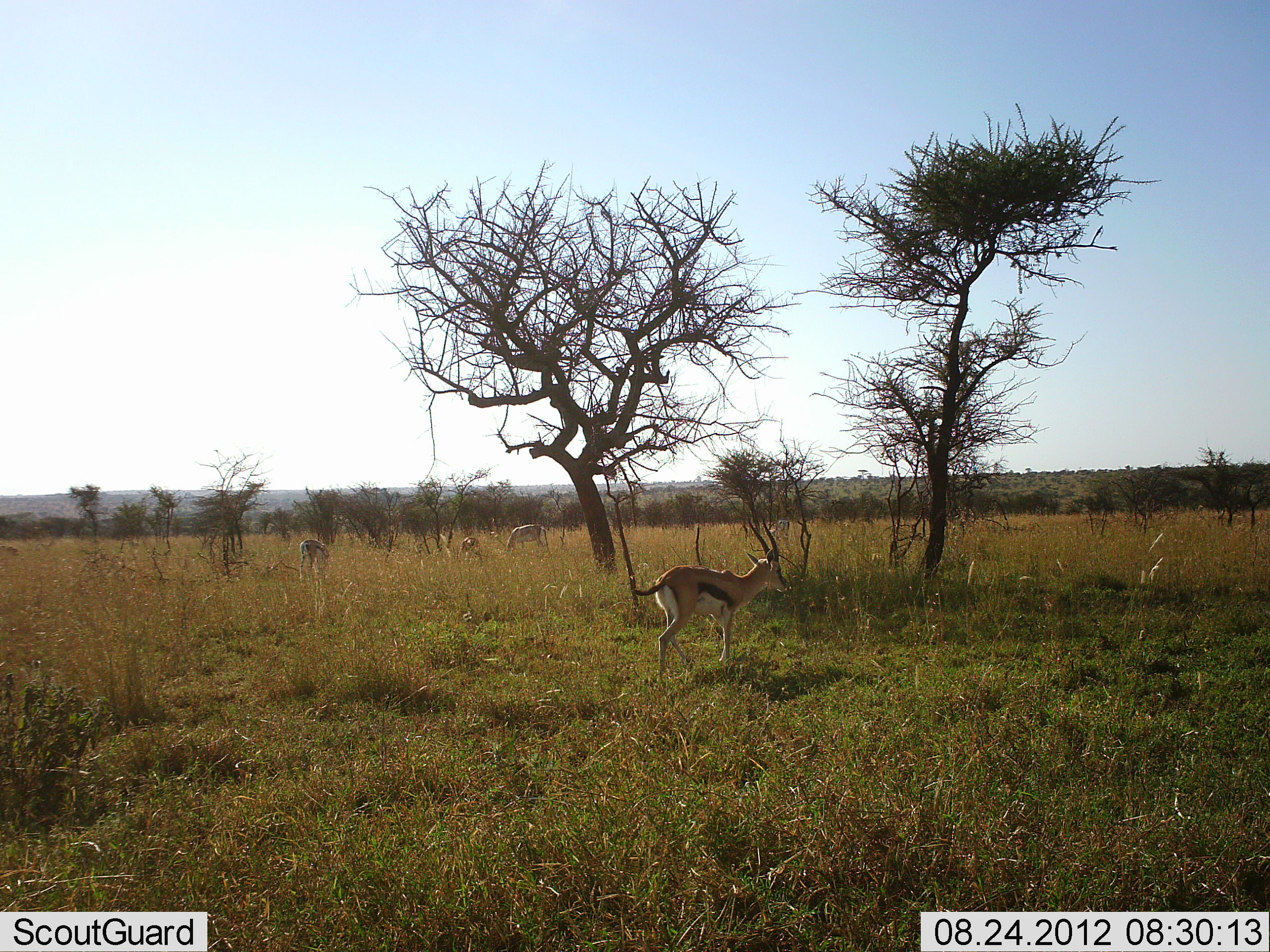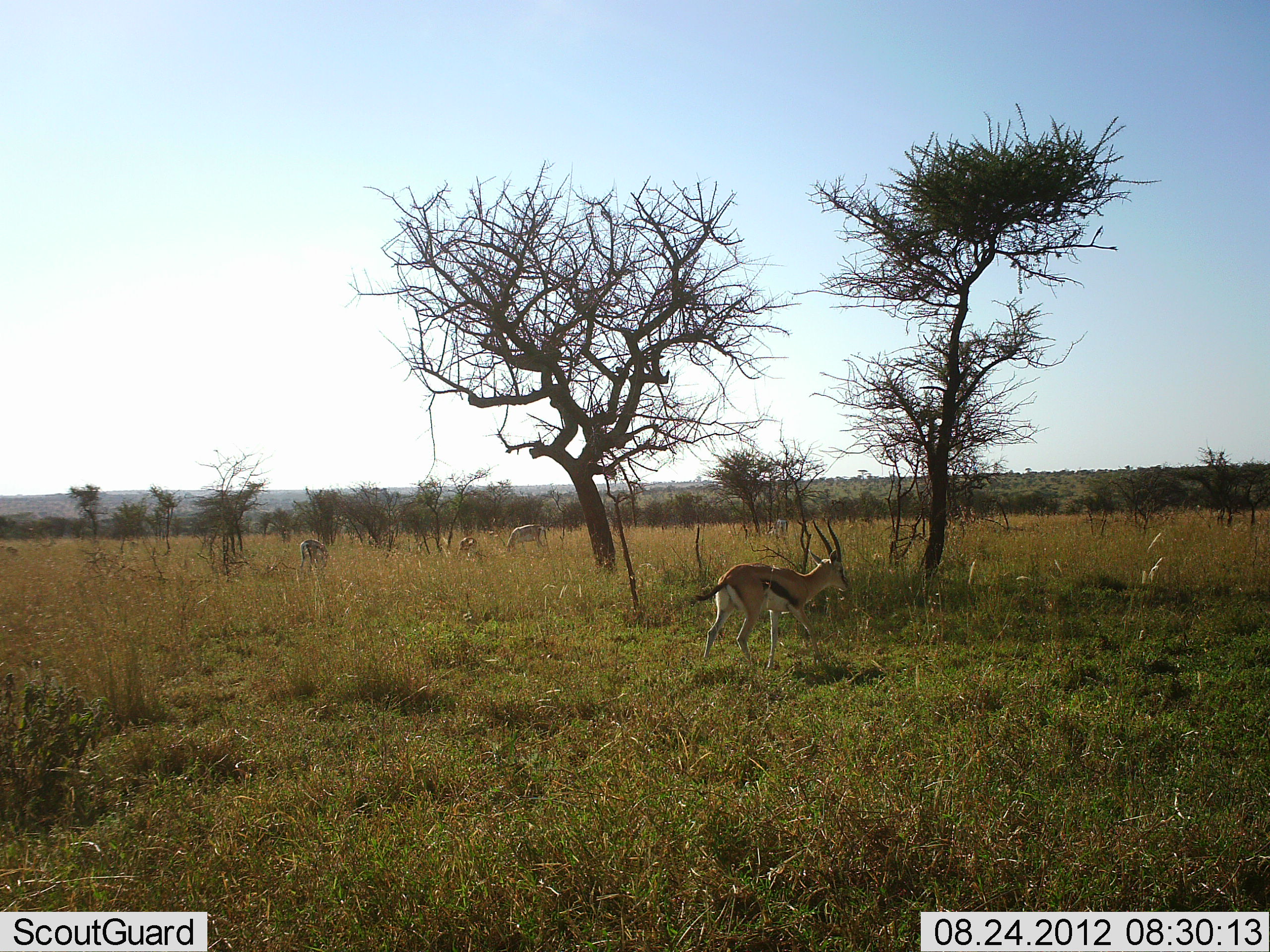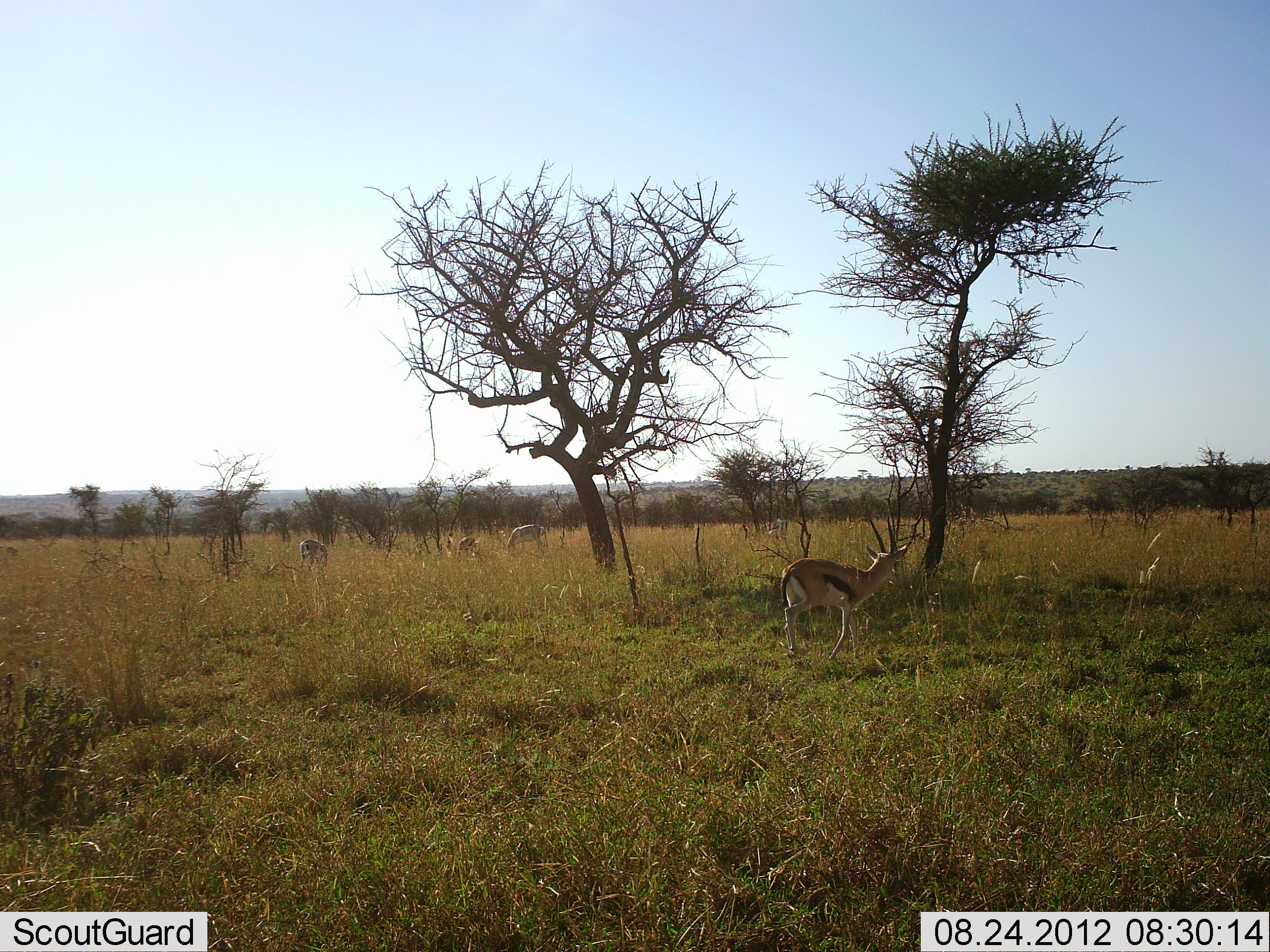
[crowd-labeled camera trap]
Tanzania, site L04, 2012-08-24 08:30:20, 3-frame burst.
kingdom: Animalia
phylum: Chordata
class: Mammalia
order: Artiodactyla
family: Bovidae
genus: Eudorcas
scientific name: Eudorcas thomsonii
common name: thomson's gazelle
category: gazellethomsons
Gazellethomsons (thomson's gazelle) (Eudorcas thomsonii), count 3. Behavior (volunteer vote fractions): standing 36%, resting 0%, moving 71%, interacting 0%. Young present (vote fraction): 0%. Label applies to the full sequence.